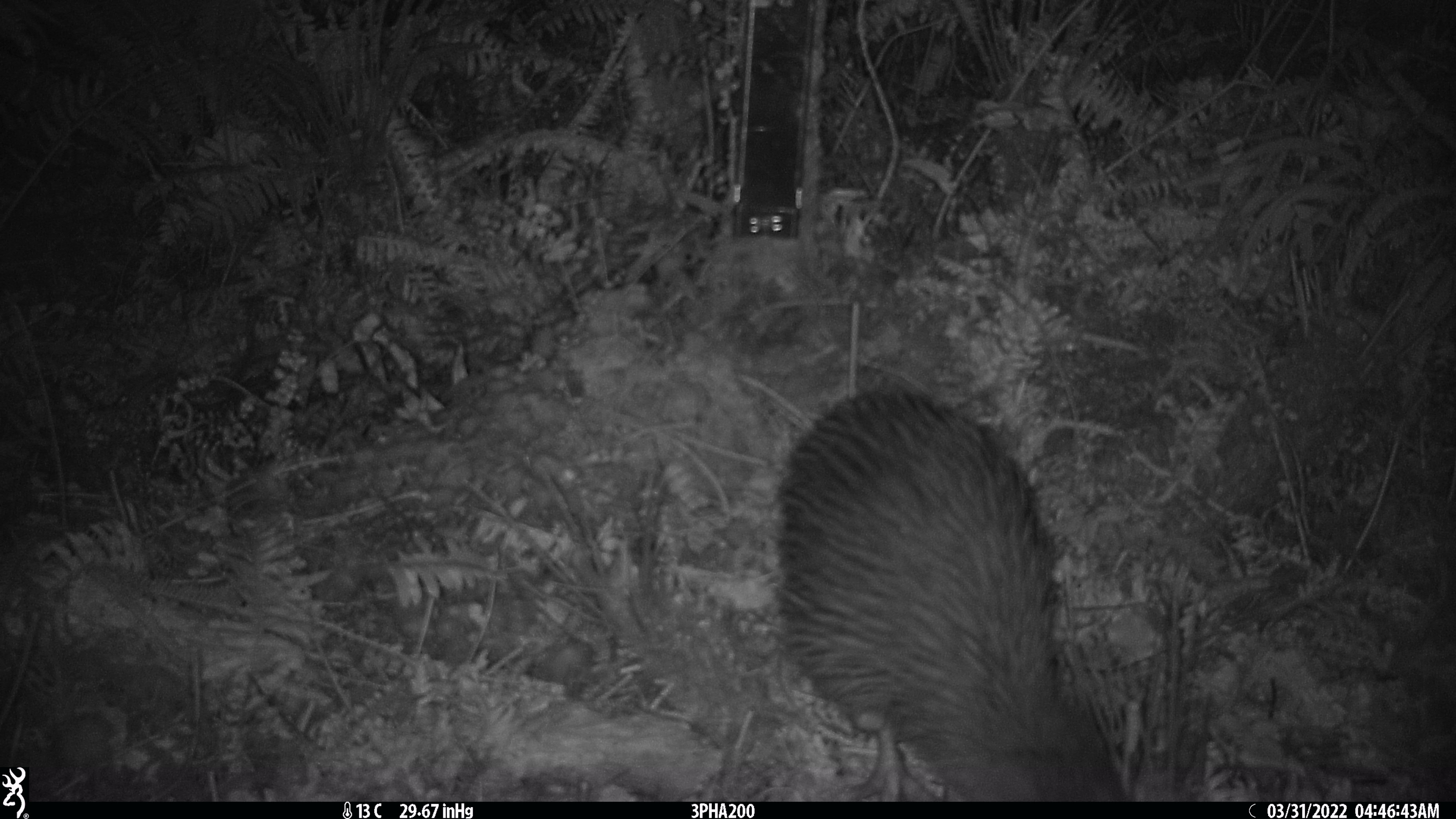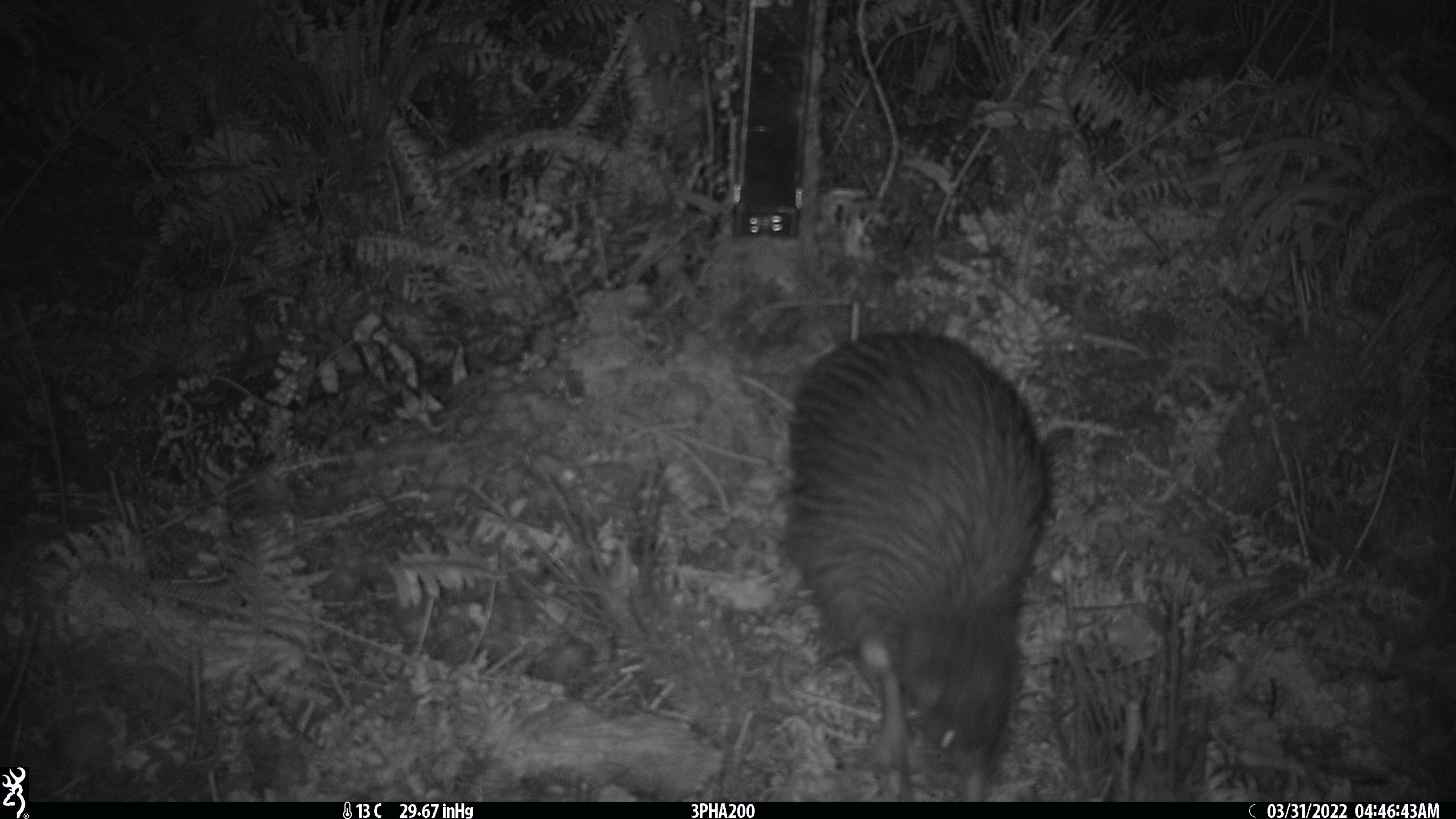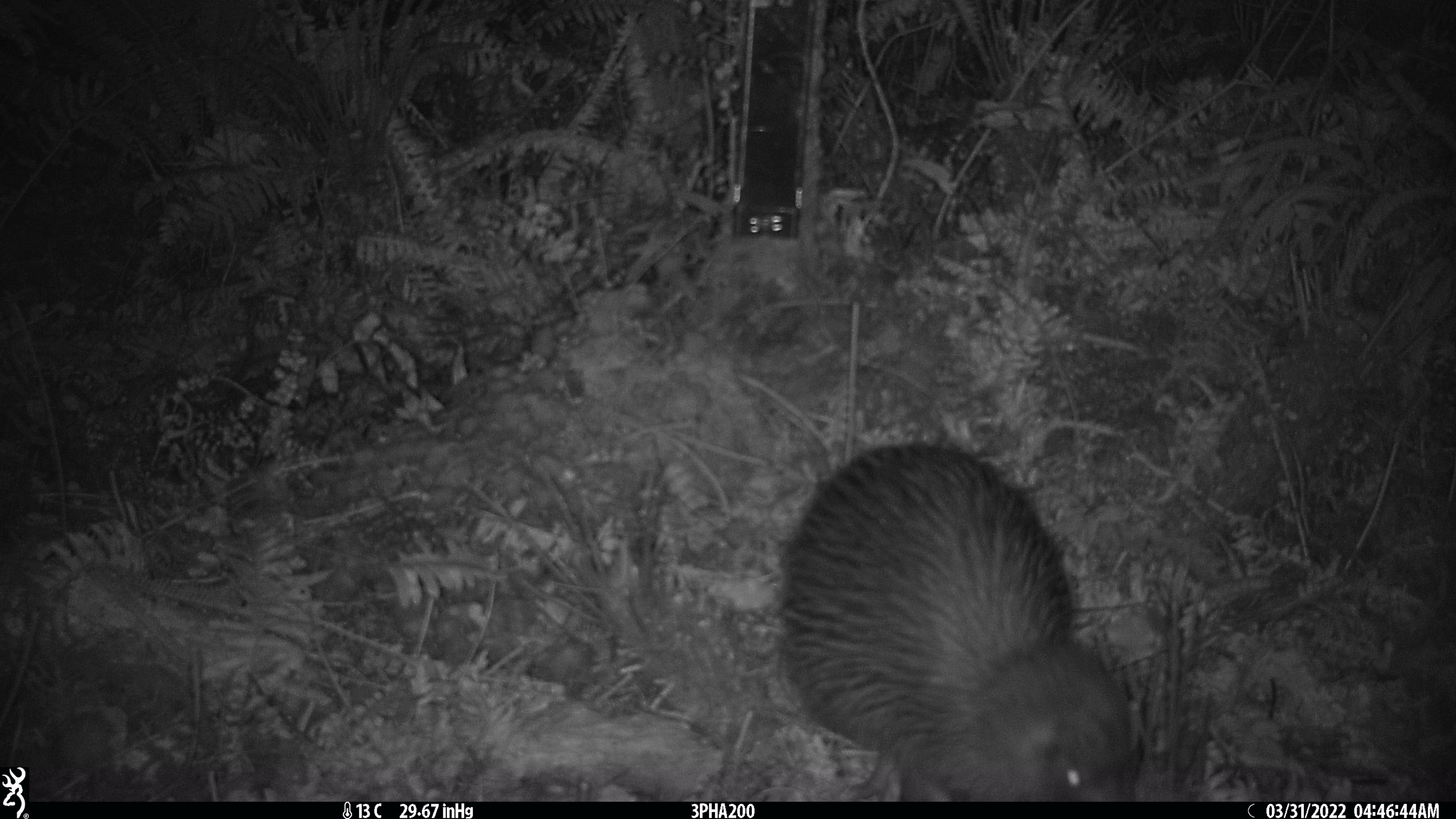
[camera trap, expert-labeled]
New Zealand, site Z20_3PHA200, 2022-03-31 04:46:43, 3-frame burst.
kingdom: Animalia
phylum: Chordata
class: Aves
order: Apterygiformes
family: Apterygidae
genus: Apteryx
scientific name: Apteryx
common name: kiwi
Kiwi (Apteryx).